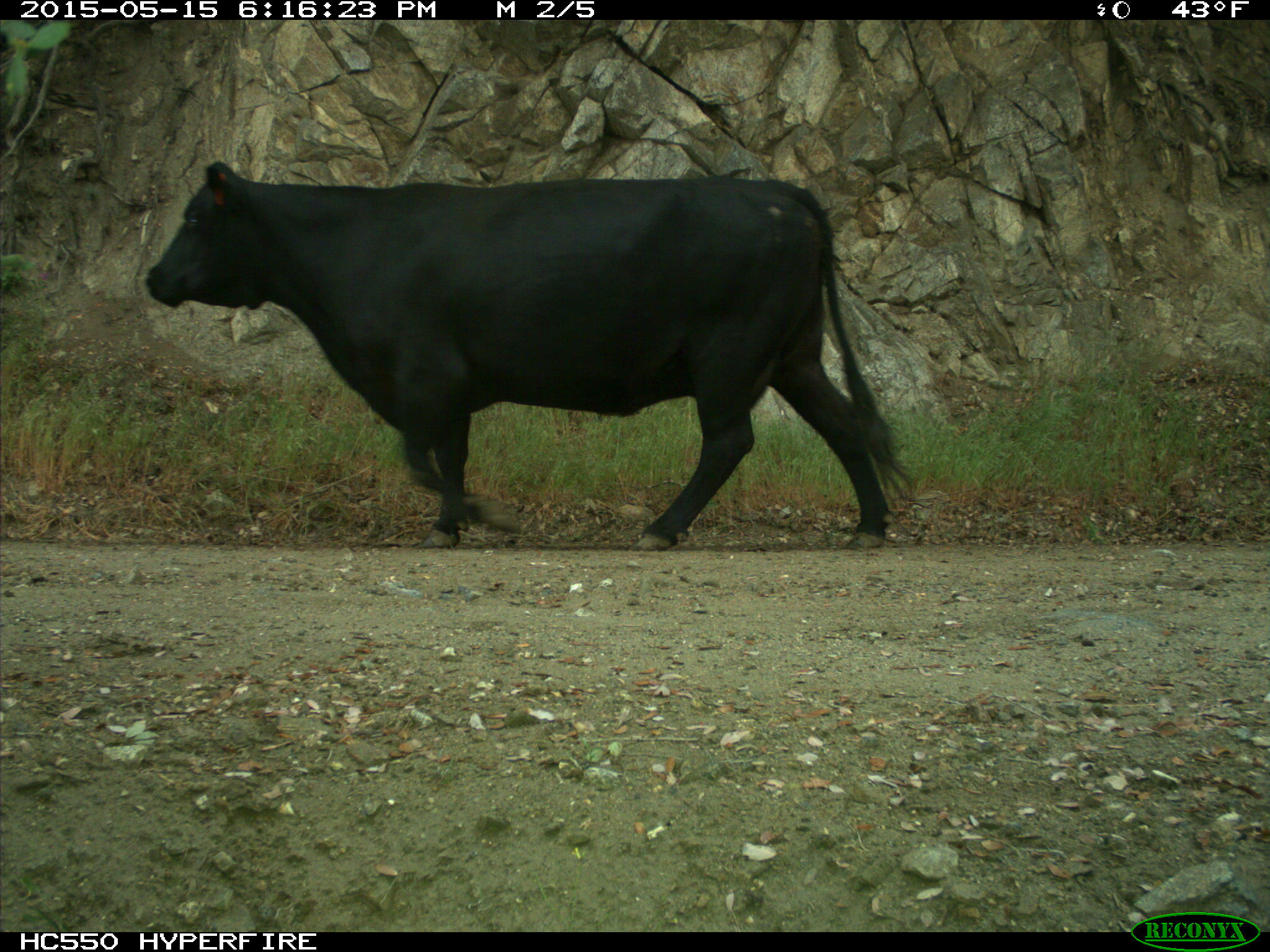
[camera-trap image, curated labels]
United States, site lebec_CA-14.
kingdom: Animalia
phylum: Chordata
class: Mammalia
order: Artiodactyla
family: Bovidae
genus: Bos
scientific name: Bos taurus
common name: domestic cow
Bos taurus (domestic cow).